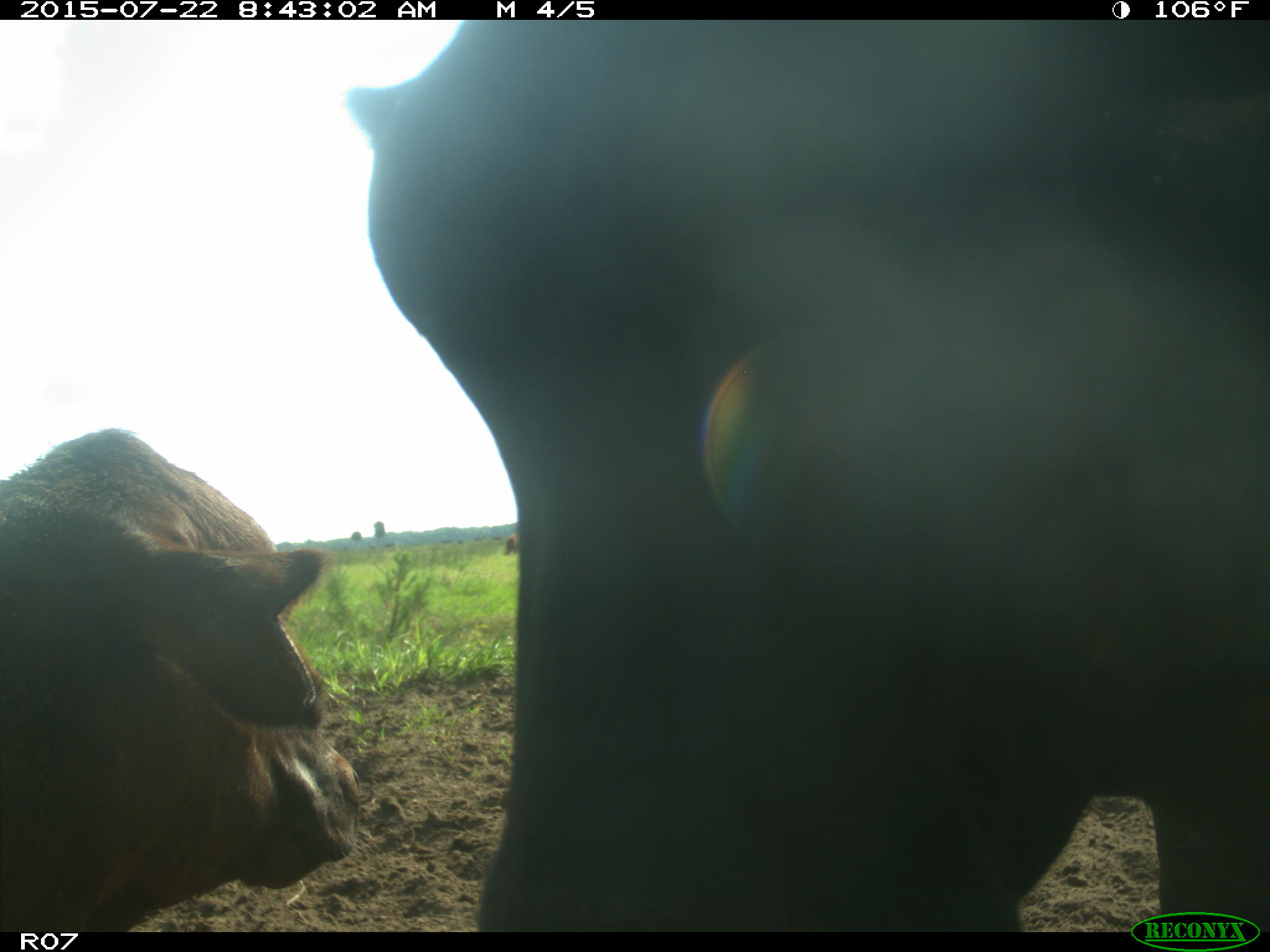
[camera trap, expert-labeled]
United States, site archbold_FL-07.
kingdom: Animalia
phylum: Chordata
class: Mammalia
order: Artiodactyla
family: Cervidae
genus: Odocoileus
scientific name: Odocoileus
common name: deer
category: unidentified deer